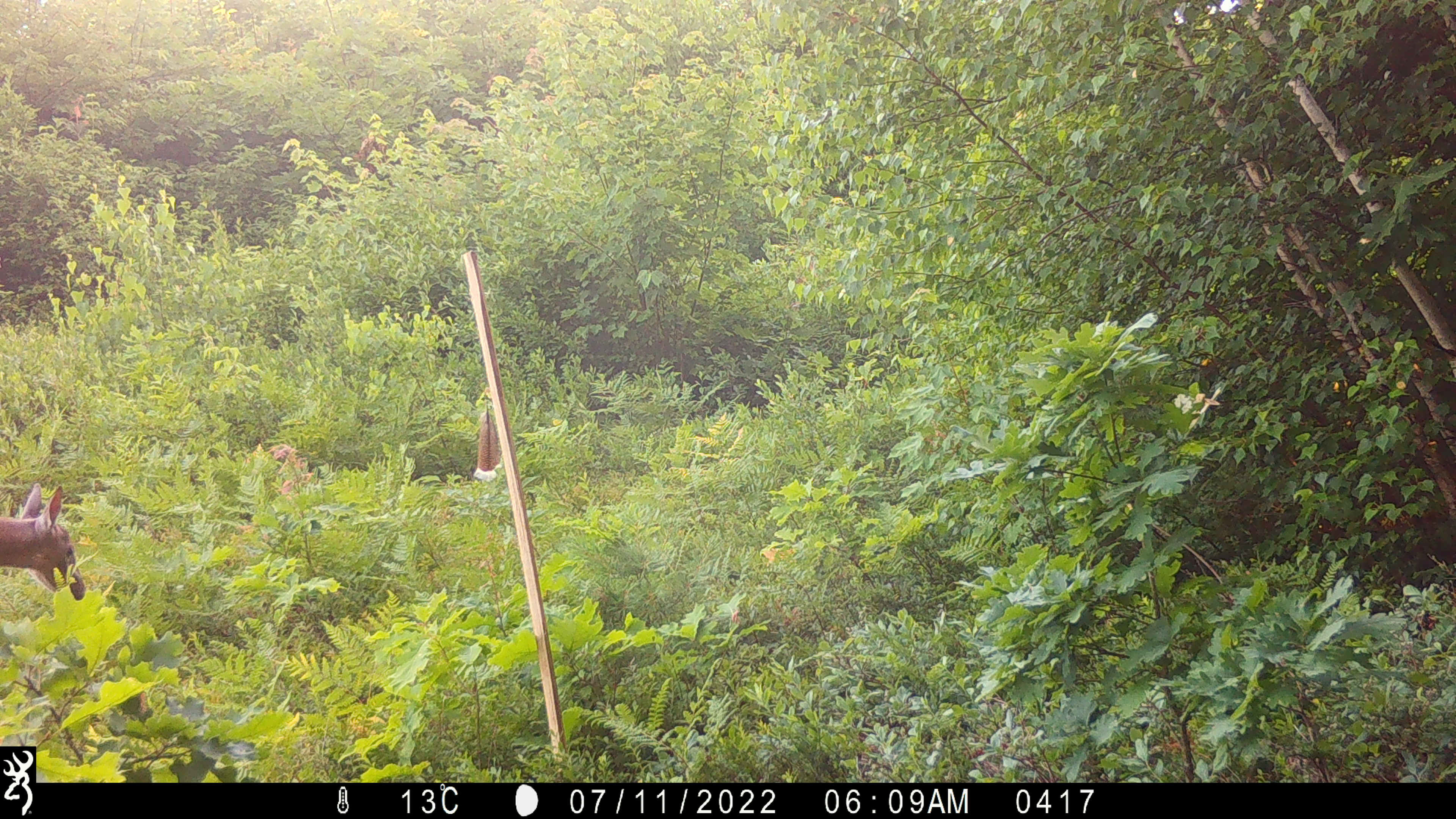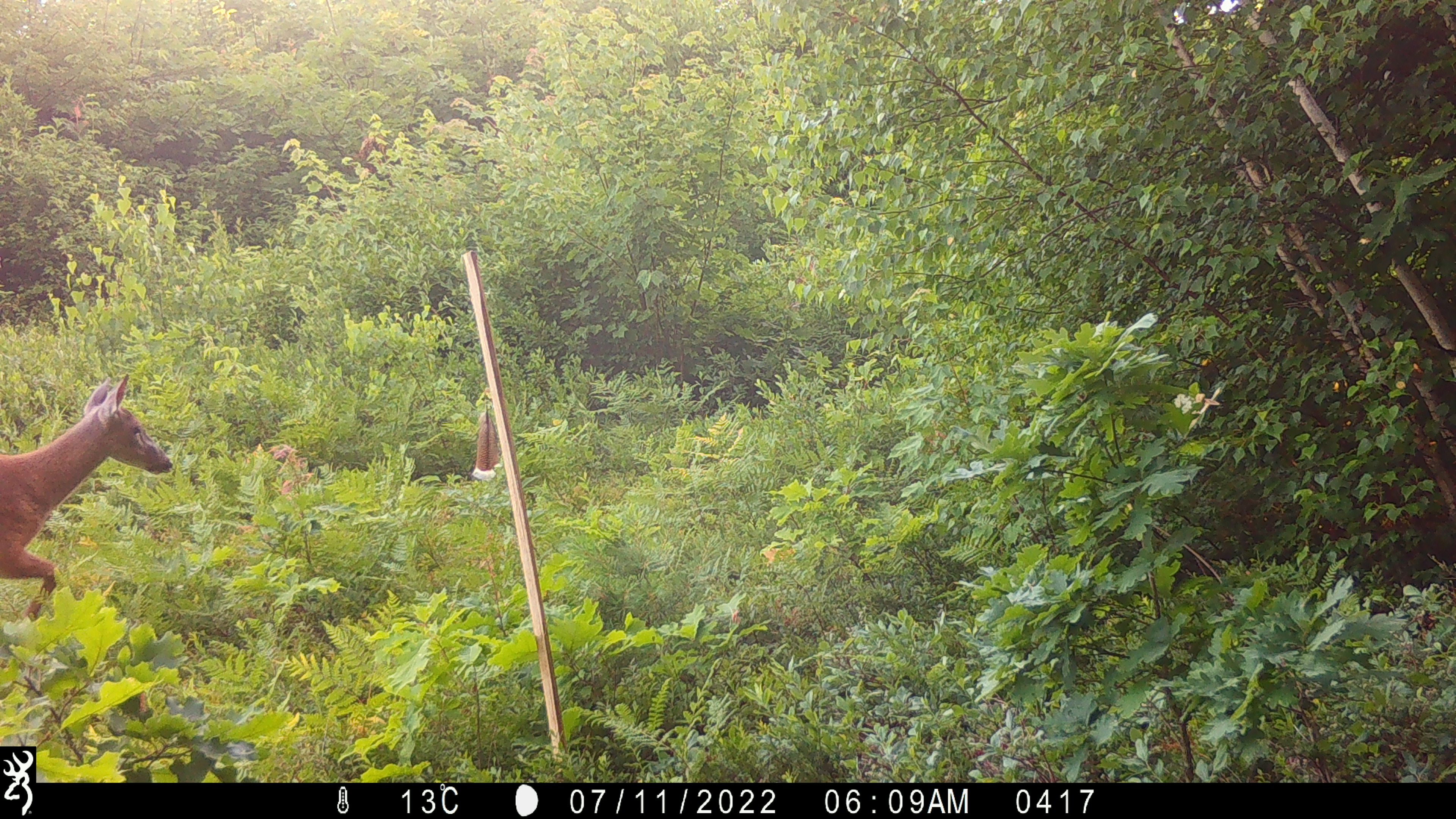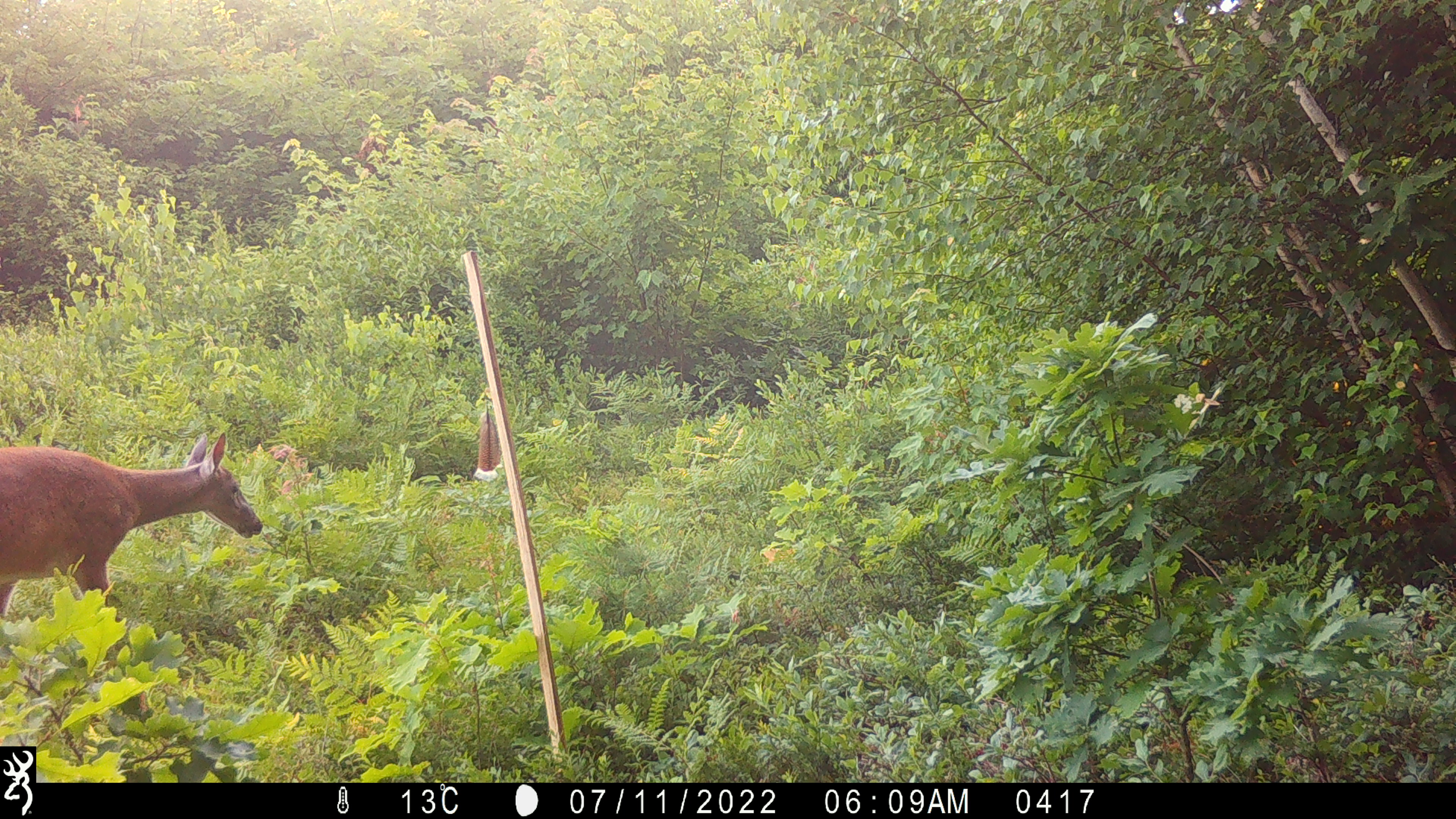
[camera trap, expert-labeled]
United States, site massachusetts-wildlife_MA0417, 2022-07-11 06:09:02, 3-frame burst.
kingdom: Animalia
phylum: Chordata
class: Mammalia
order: Artiodactyla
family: Cervidae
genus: Odocoileus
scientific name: Odocoileus virginianus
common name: white-tailed deer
White-tailed deer (Odocoileus virginianus).